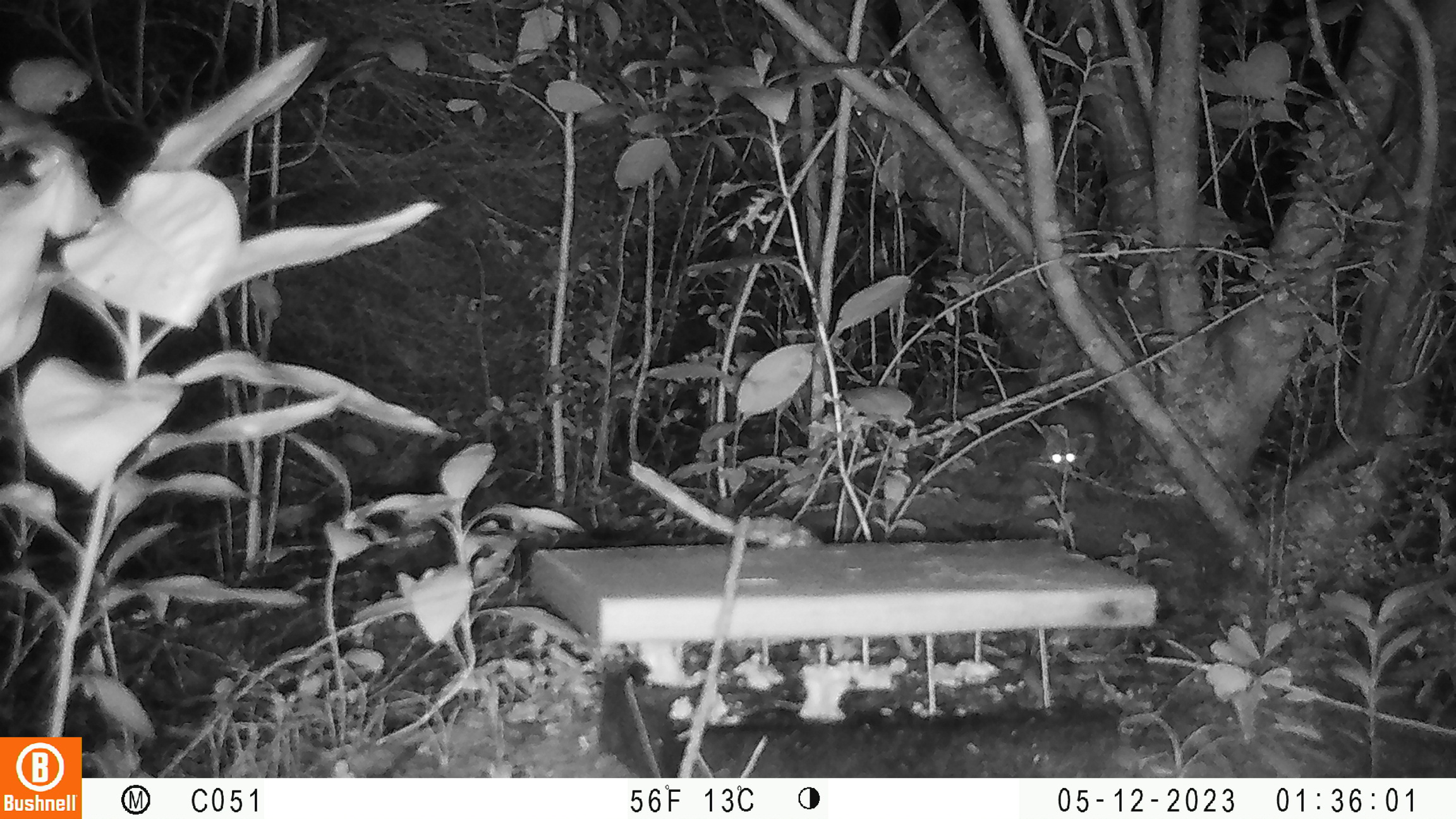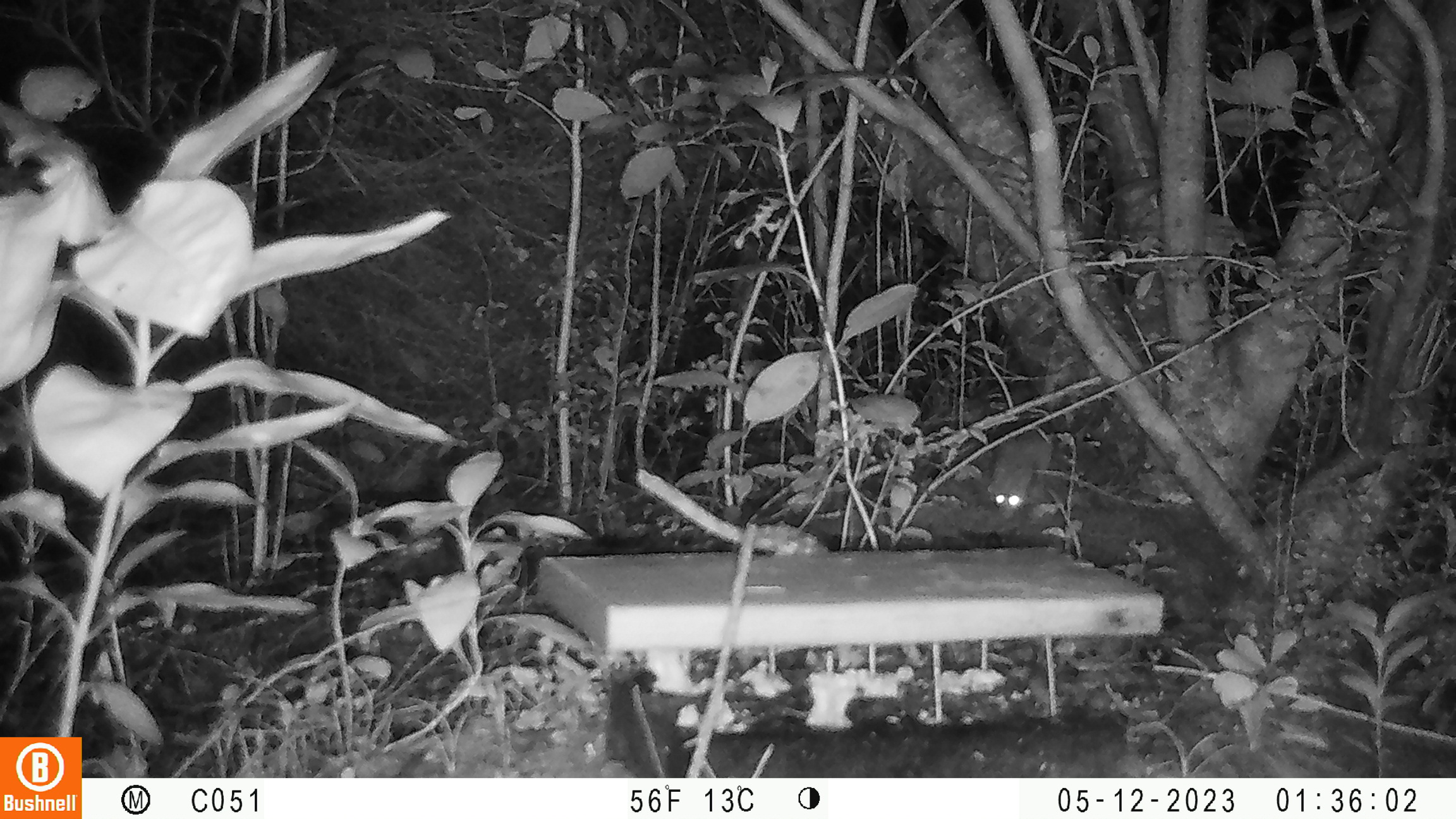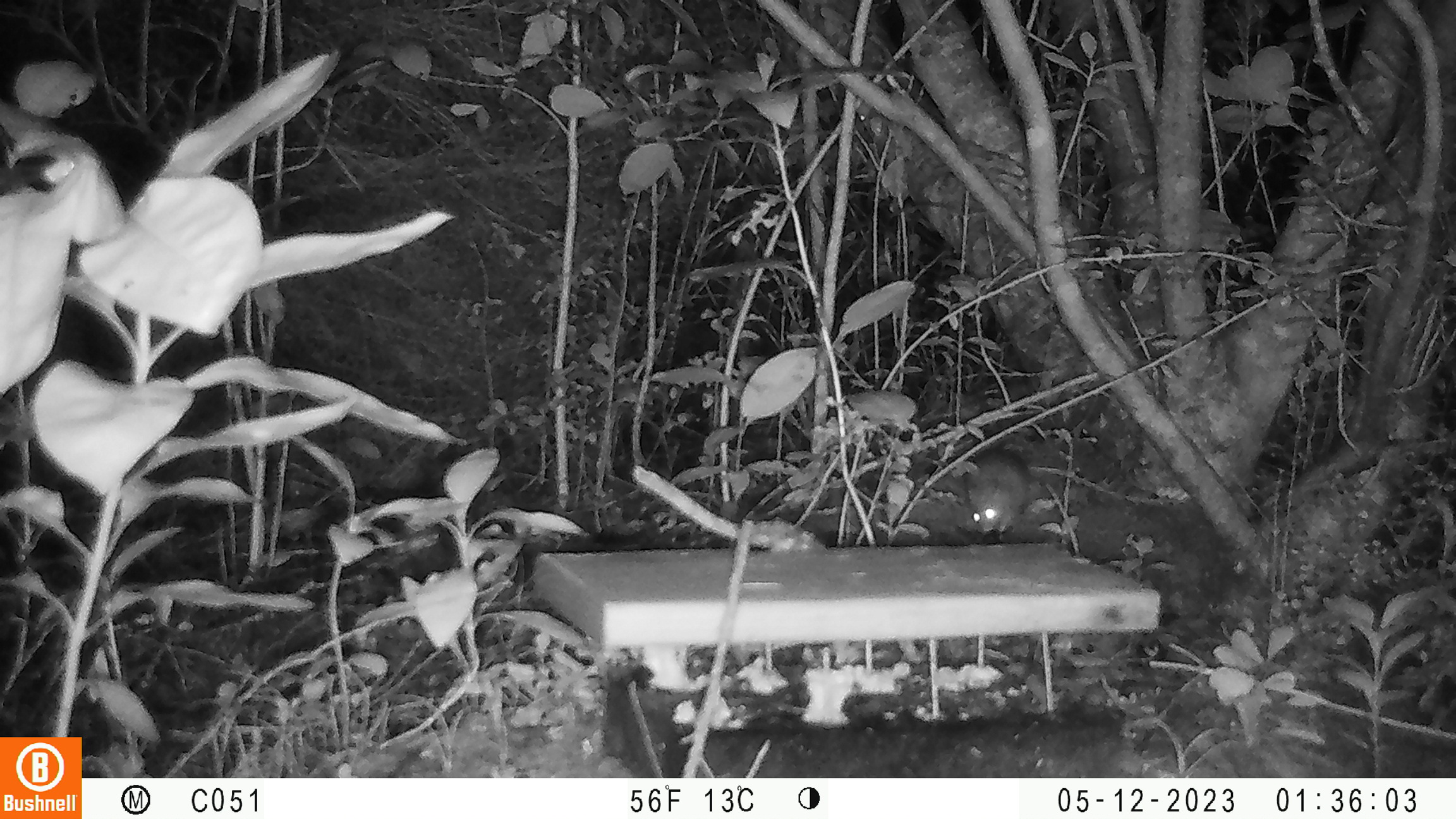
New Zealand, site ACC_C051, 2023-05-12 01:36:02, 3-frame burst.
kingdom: Animalia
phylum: Chordata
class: Mammalia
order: Rodentia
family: Muridae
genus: Rattus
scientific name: Rattus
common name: rat